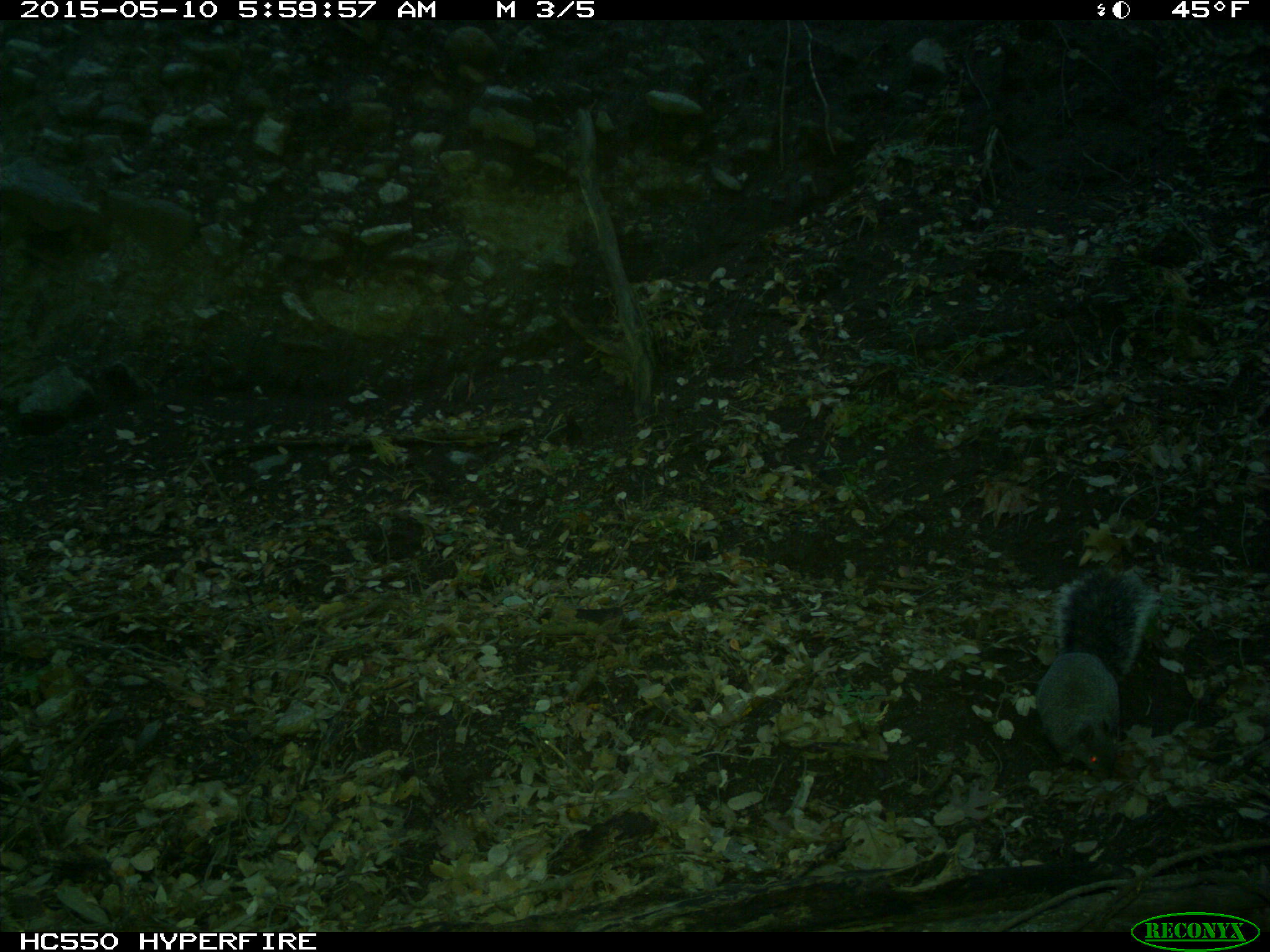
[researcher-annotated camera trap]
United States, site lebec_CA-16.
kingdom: Animalia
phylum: Chordata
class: Mammalia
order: Rodentia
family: Sciuridae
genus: Sciurus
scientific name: Sciurus carolinensis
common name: eastern gray squirrel